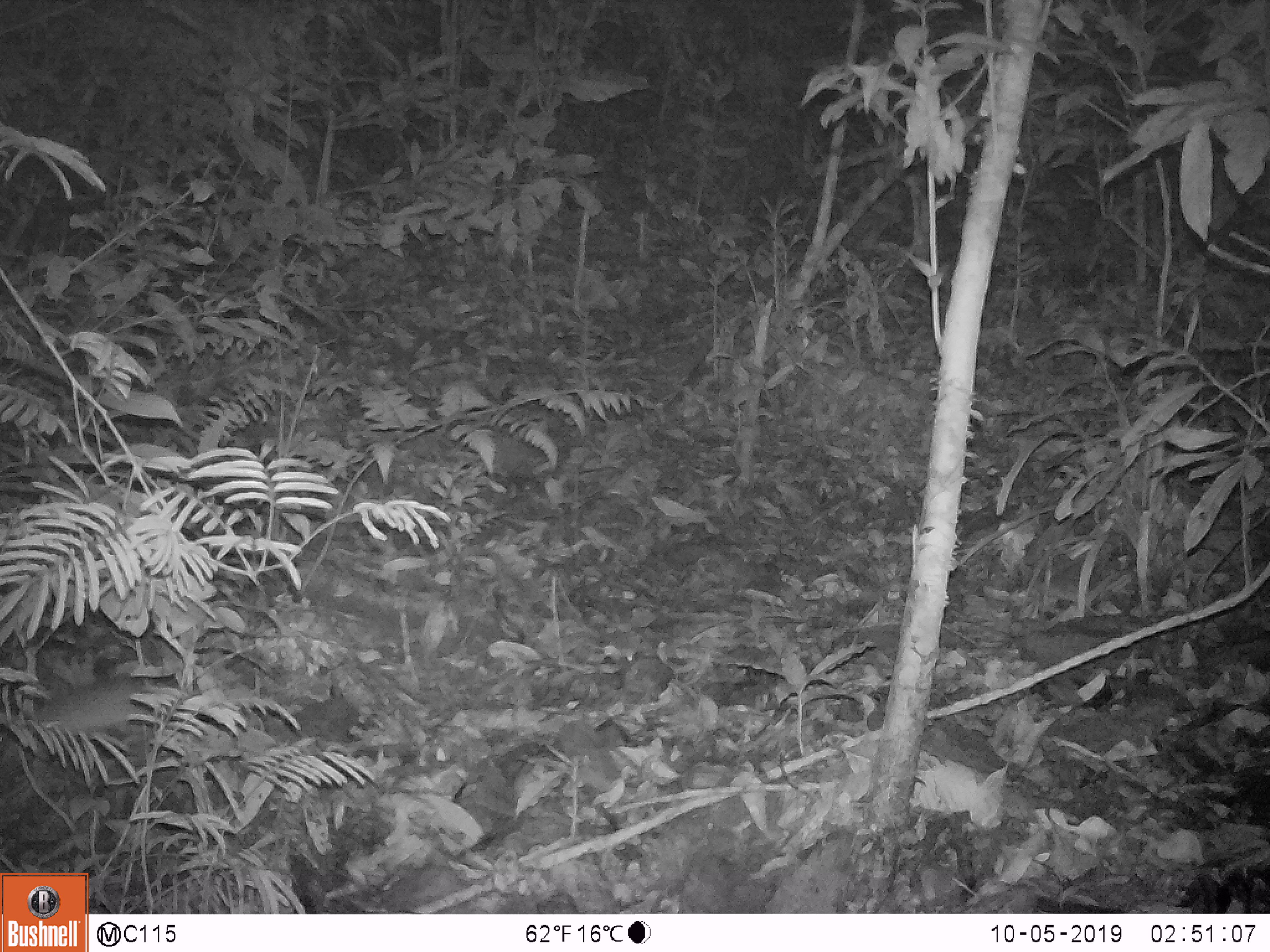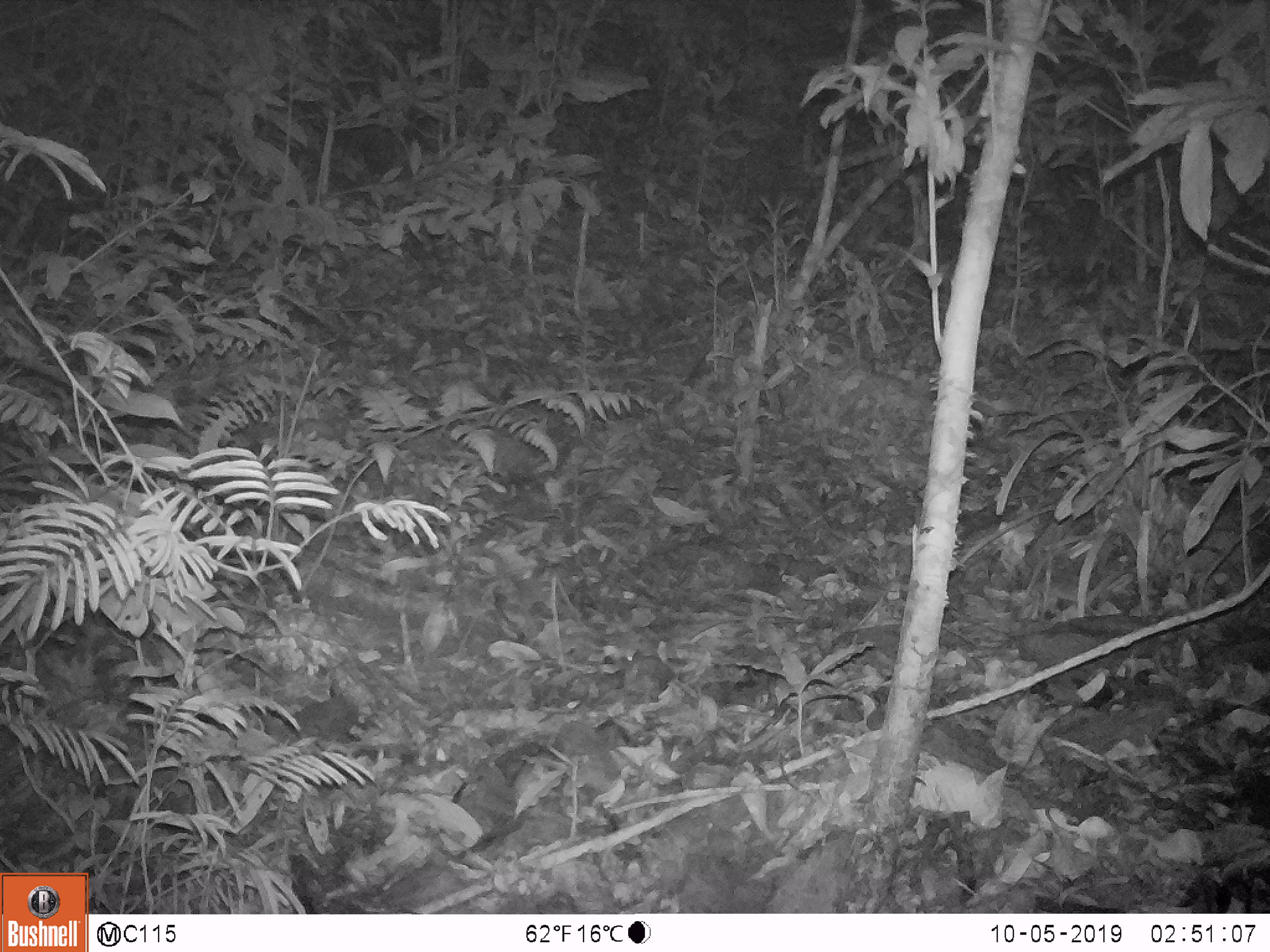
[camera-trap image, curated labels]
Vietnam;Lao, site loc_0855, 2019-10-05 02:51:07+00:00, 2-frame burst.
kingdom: Animalia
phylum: Chordata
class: Mammalia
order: Rodentia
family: Muridae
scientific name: Muridae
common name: old-world mice and rats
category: unidentified murid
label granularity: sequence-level